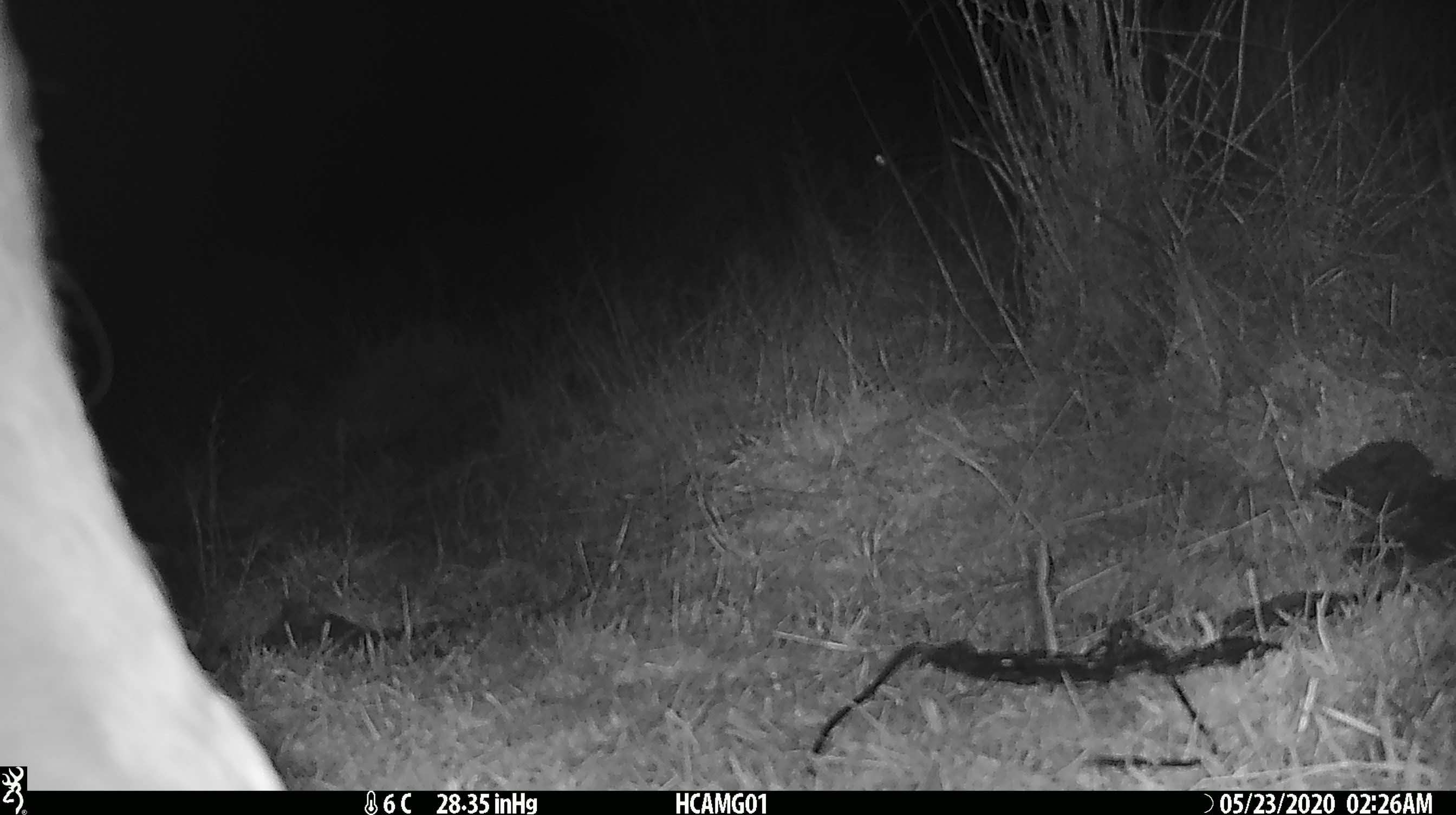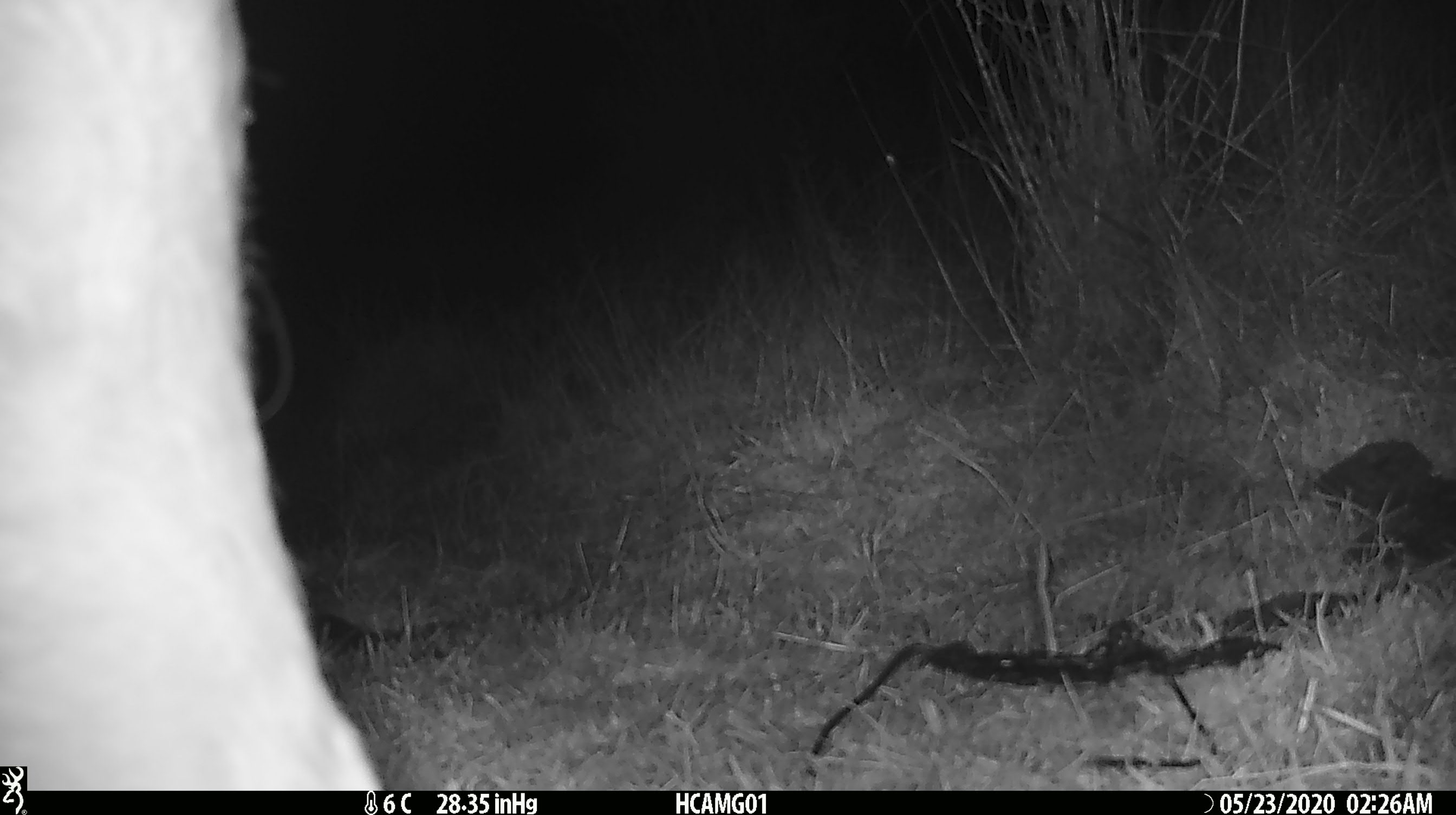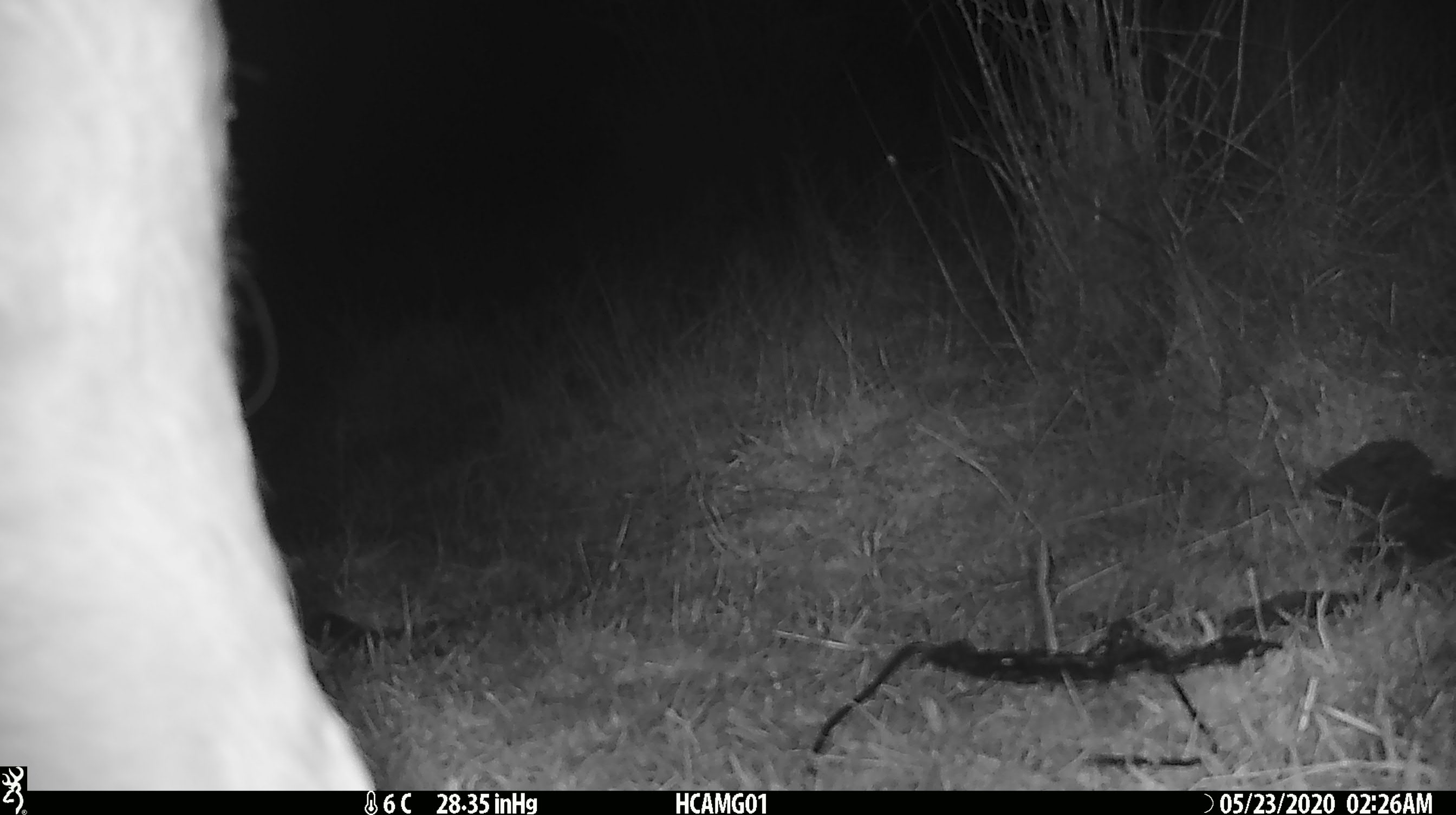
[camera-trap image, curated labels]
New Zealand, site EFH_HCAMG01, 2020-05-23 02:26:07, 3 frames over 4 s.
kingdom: Animalia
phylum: Chordata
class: Mammalia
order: Artiodactyla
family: Bovidae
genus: Bos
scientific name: Bos taurus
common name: domestic cow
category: cow